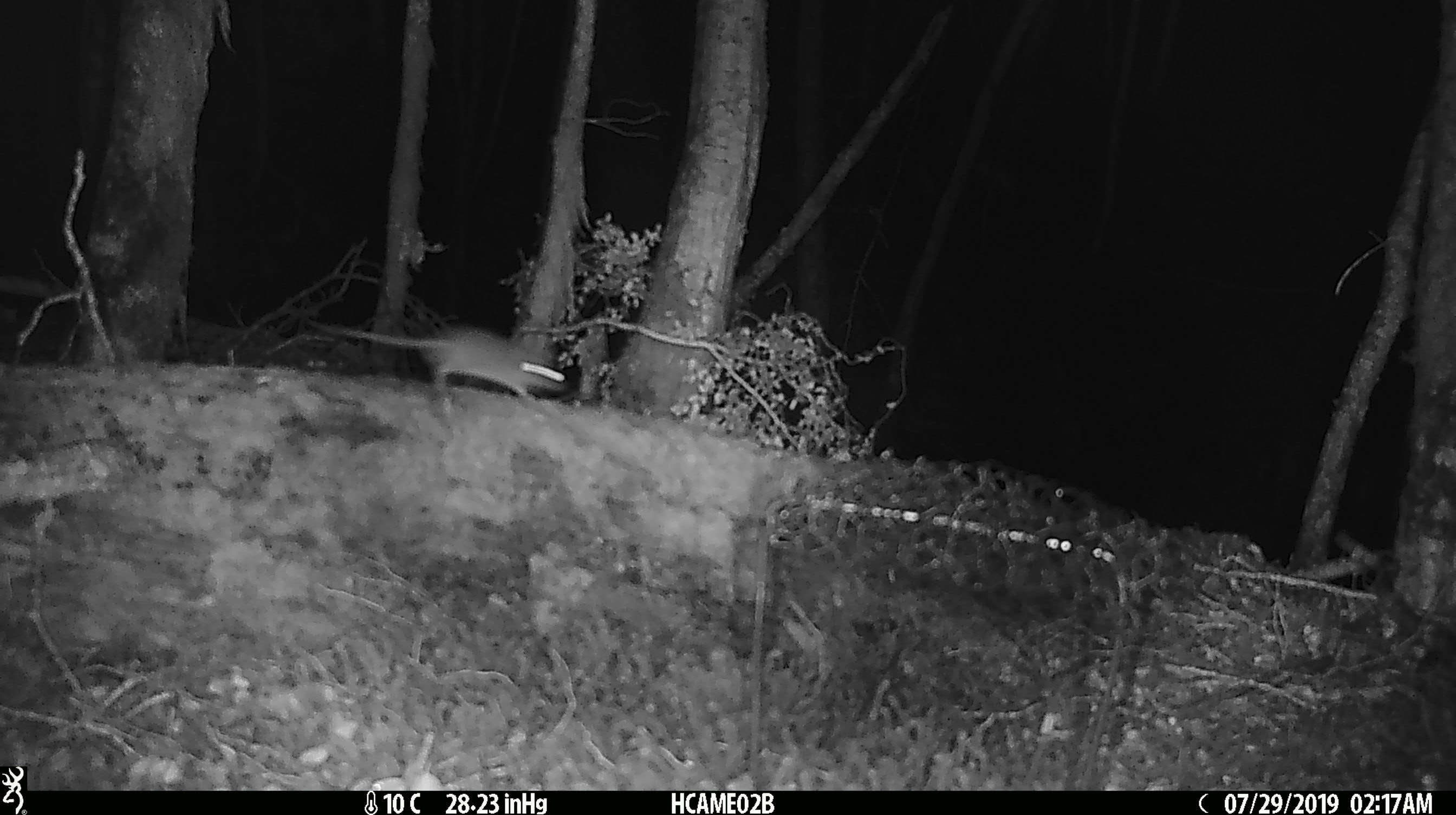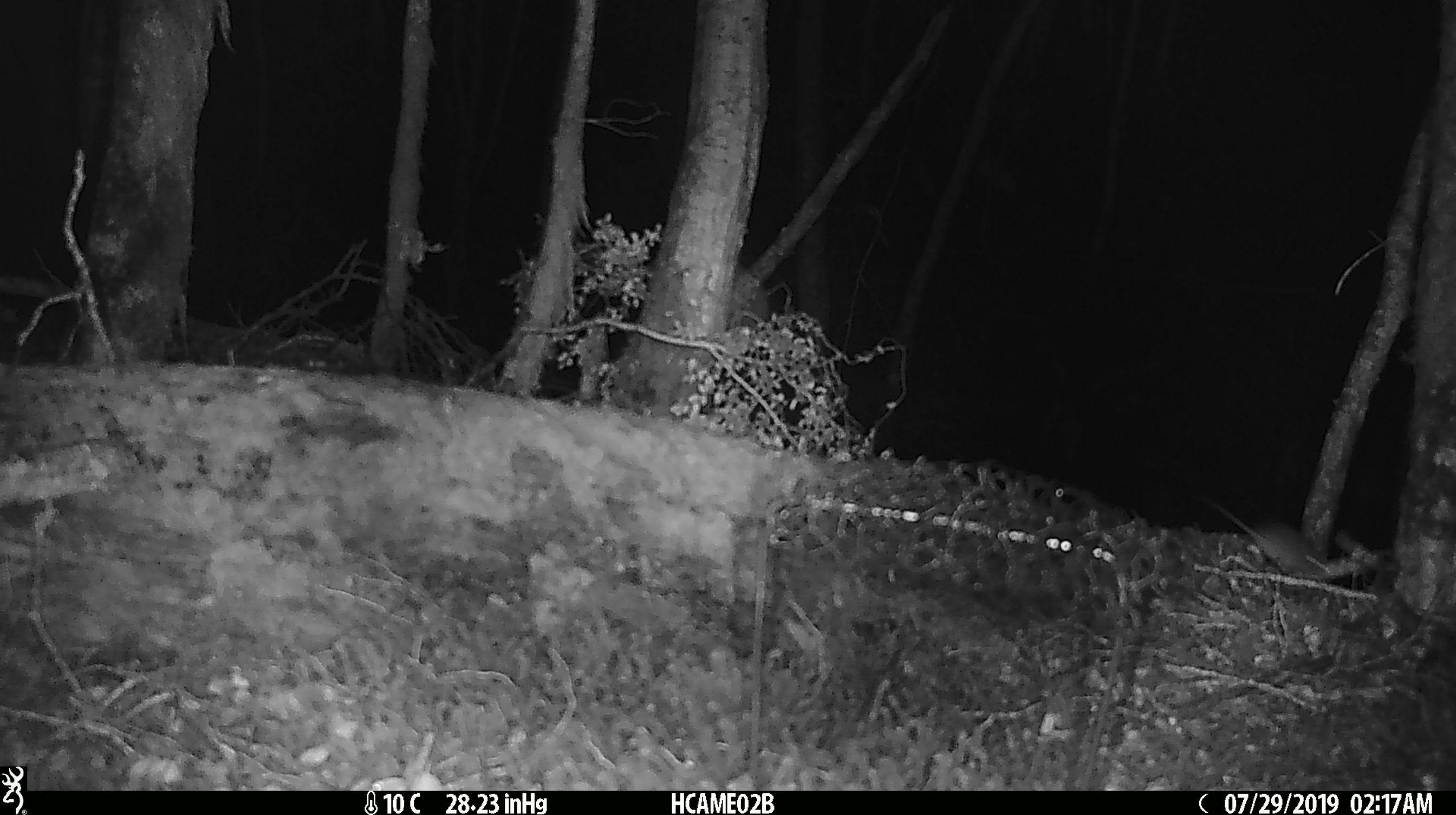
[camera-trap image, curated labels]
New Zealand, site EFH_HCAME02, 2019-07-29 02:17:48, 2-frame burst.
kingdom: Animalia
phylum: Chordata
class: Mammalia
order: Rodentia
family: Muridae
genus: Mus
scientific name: Mus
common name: mouse